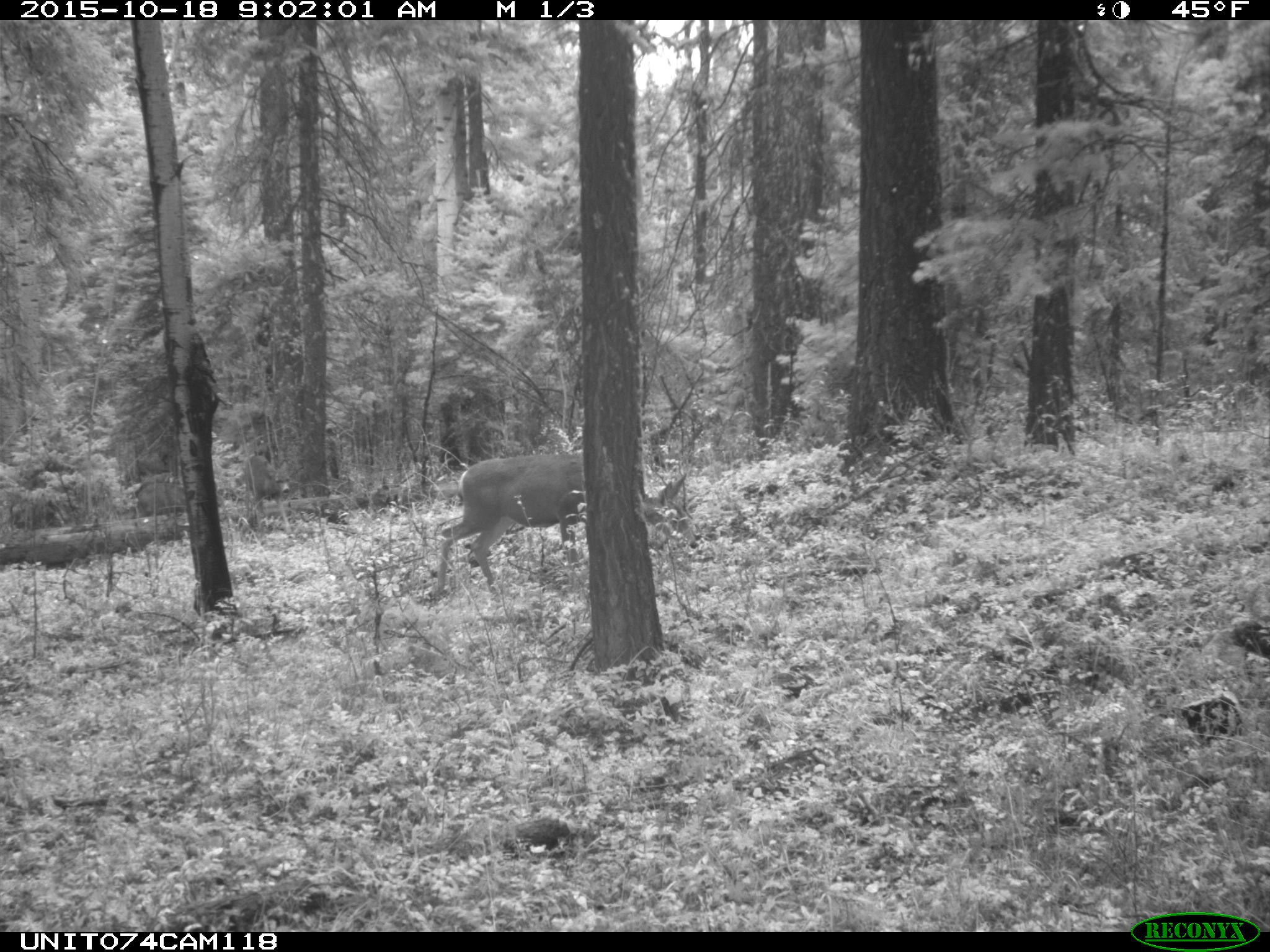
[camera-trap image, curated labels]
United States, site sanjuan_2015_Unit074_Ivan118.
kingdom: Animalia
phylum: Chordata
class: Mammalia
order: Artiodactyla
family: Cervidae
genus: Odocoileus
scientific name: Odocoileus hemionus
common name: mule deer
Odocoileus hemionus (mule deer).